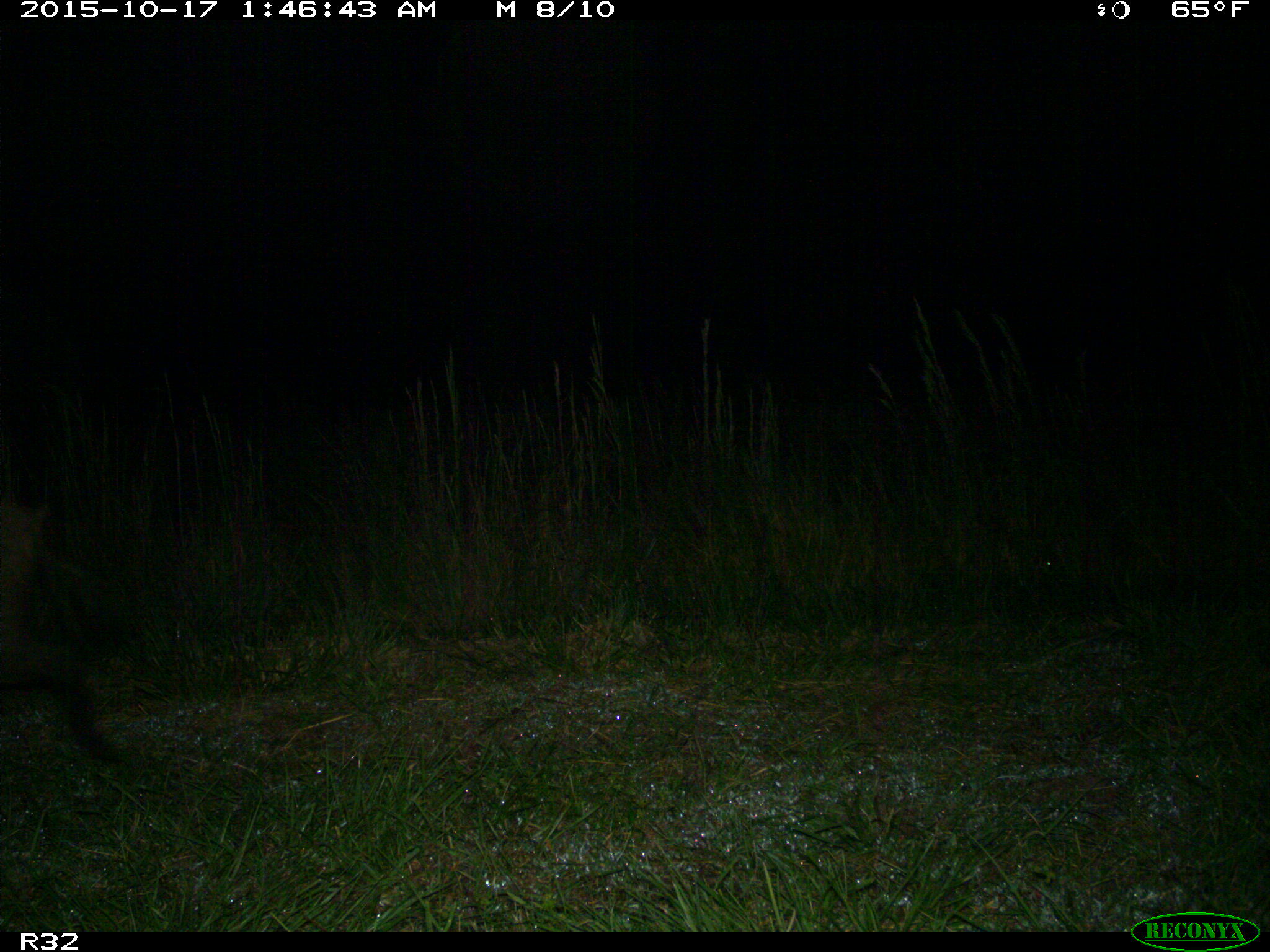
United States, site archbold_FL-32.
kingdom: Animalia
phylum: Chordata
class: Mammalia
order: Artiodactyla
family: Suidae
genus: Sus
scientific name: Sus scrofa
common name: wild boar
Sus scrofa (wild boar).